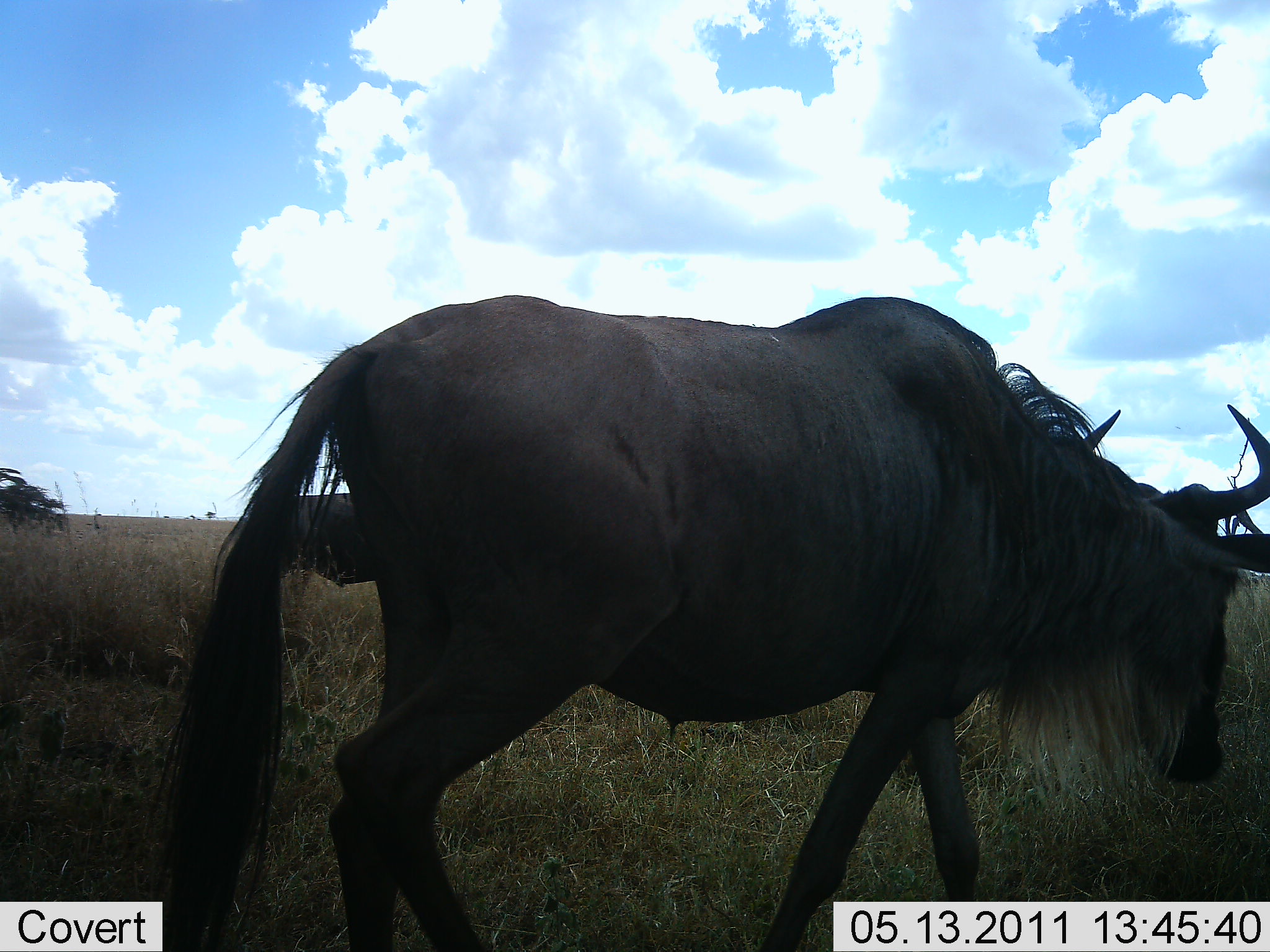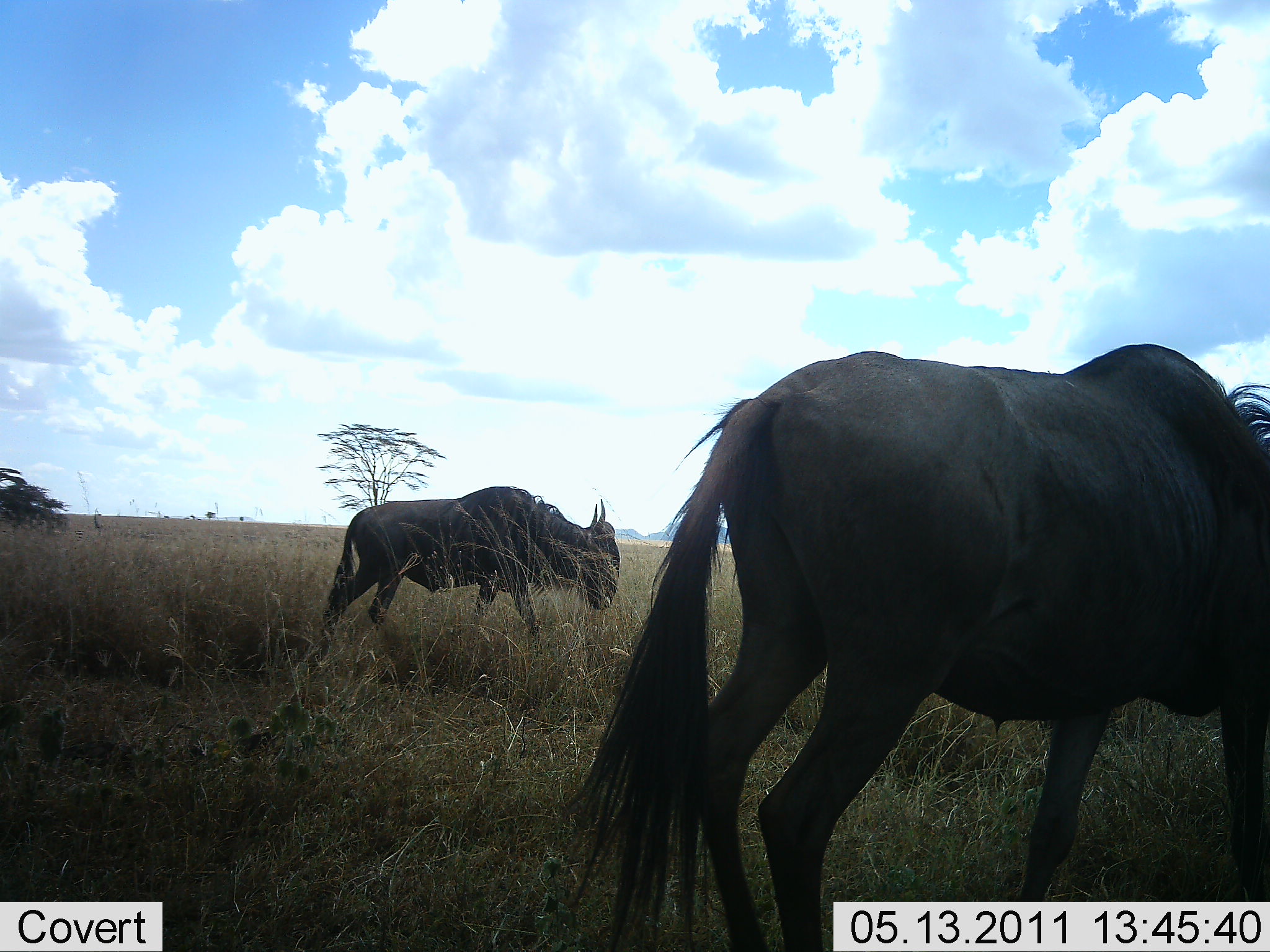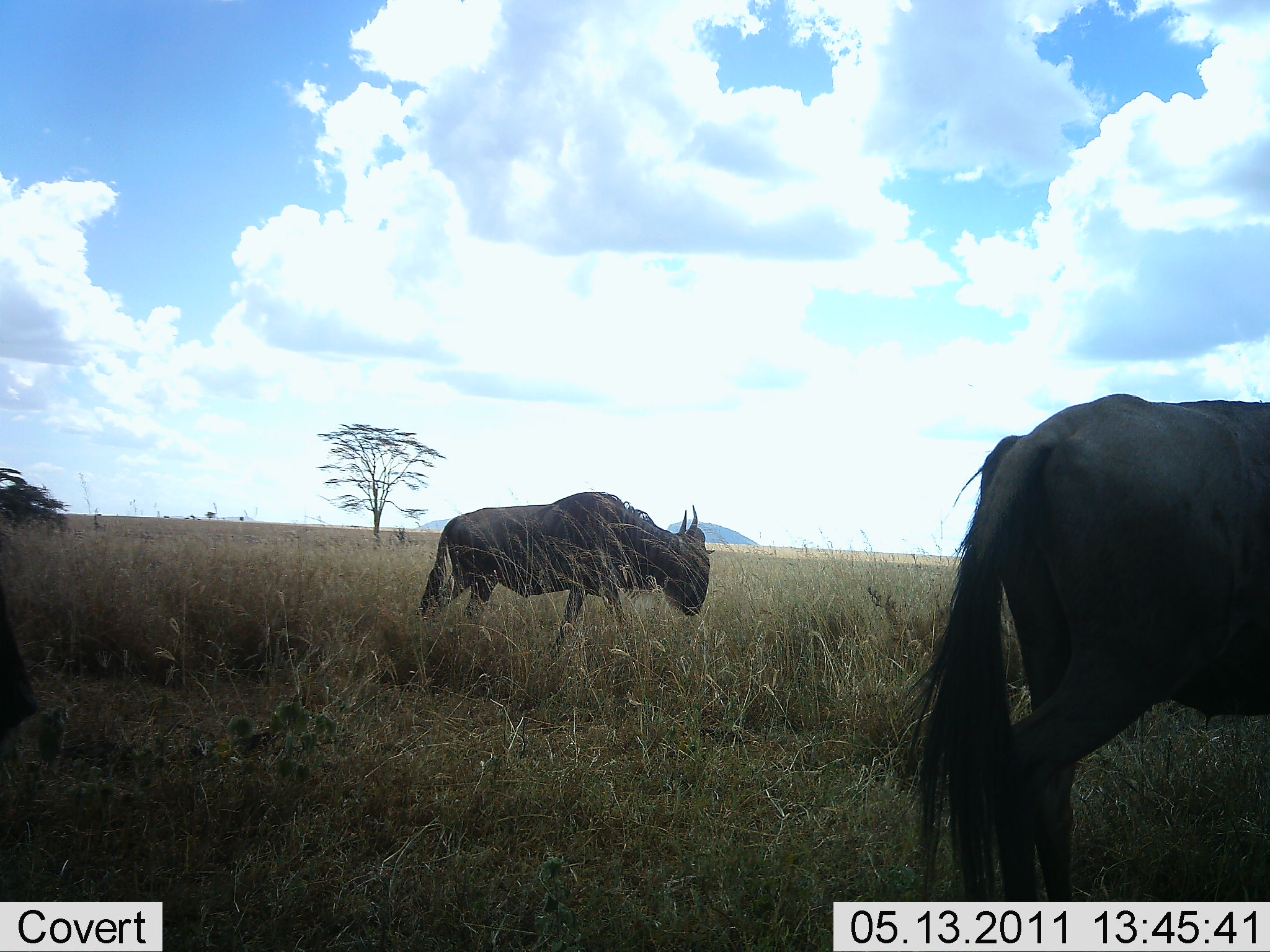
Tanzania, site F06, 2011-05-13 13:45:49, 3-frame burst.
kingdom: Animalia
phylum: Chordata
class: Mammalia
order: Artiodactyla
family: Bovidae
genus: Connochaetes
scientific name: Connochaetes taurinus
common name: blue wildebeest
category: wildebeest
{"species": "wildebeest (blue wildebeest) (Connochaetes taurinus)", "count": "2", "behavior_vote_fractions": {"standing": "17%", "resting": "0%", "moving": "83%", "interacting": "0%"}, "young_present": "0%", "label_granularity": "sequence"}